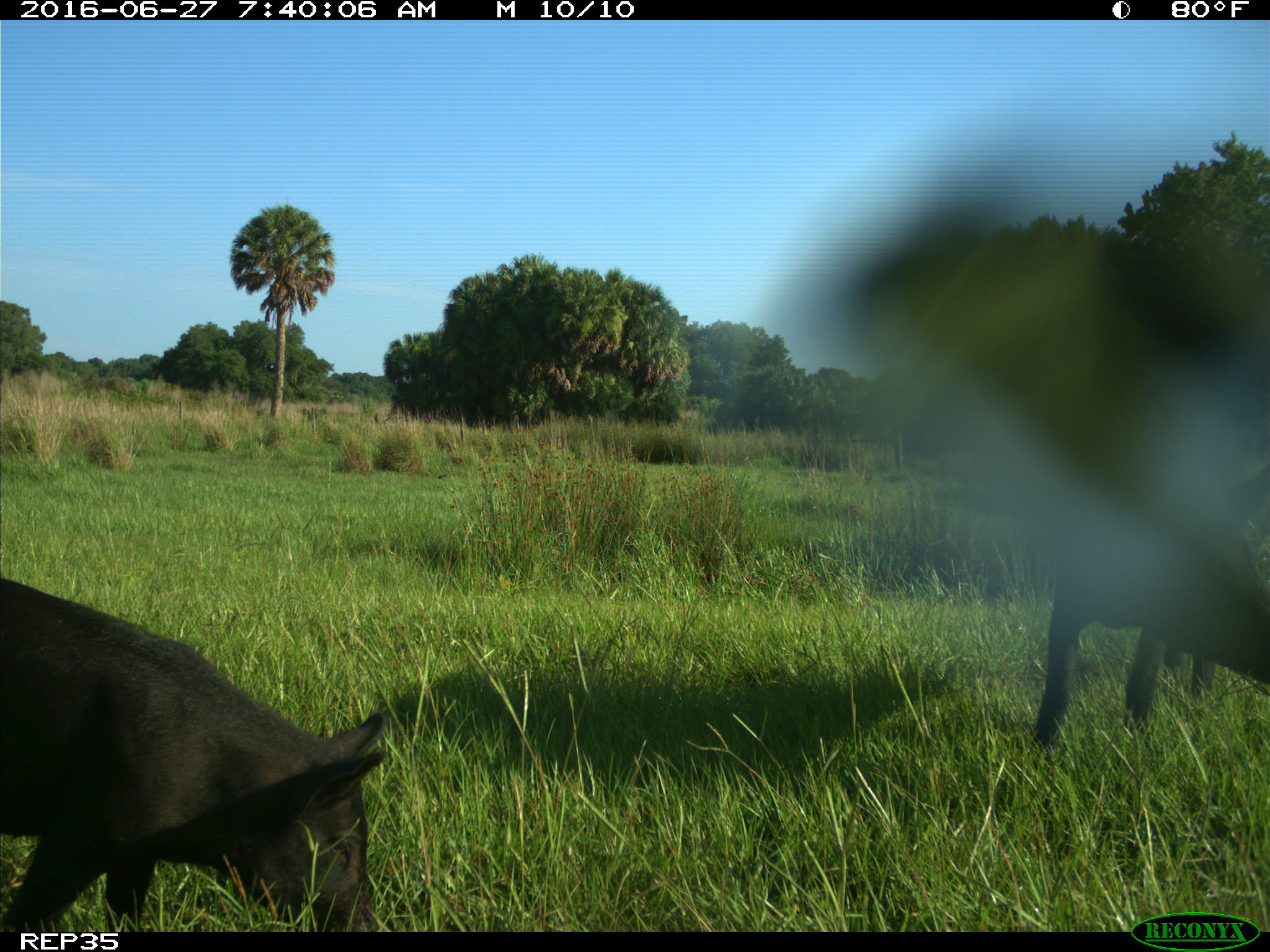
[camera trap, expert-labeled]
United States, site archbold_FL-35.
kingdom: Animalia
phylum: Chordata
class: Mammalia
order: Artiodactyla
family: Suidae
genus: Sus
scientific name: Sus scrofa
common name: wild boar